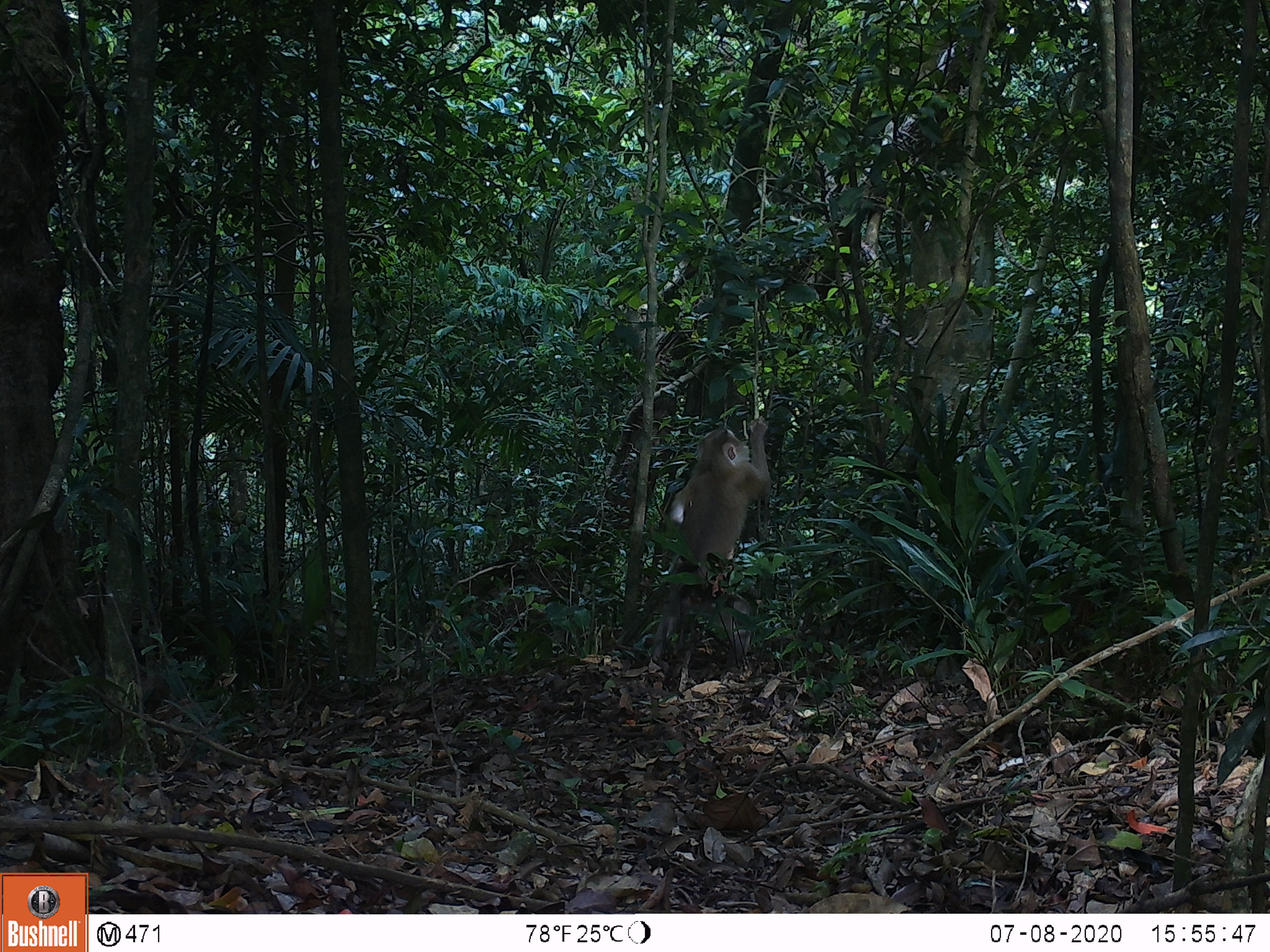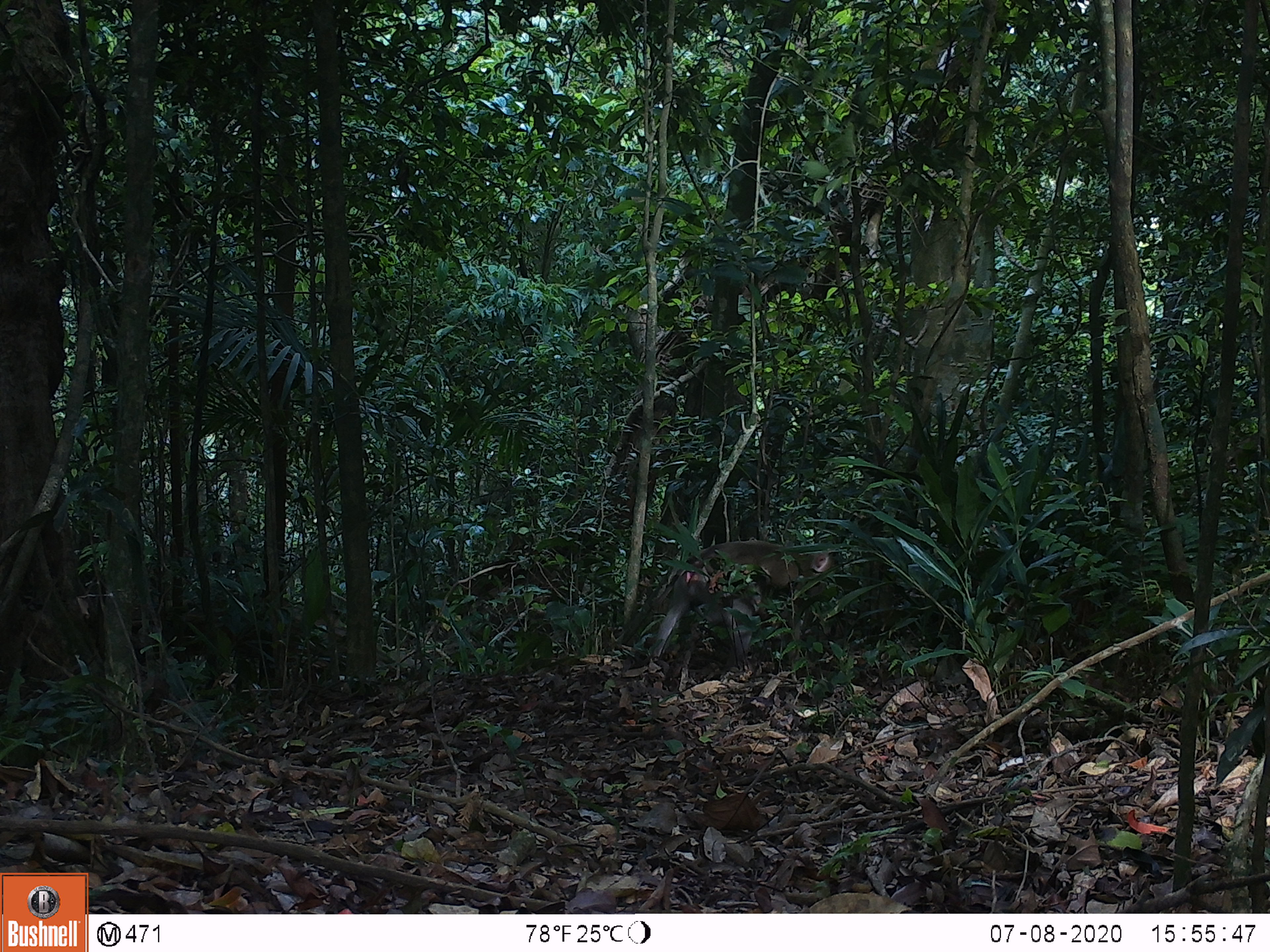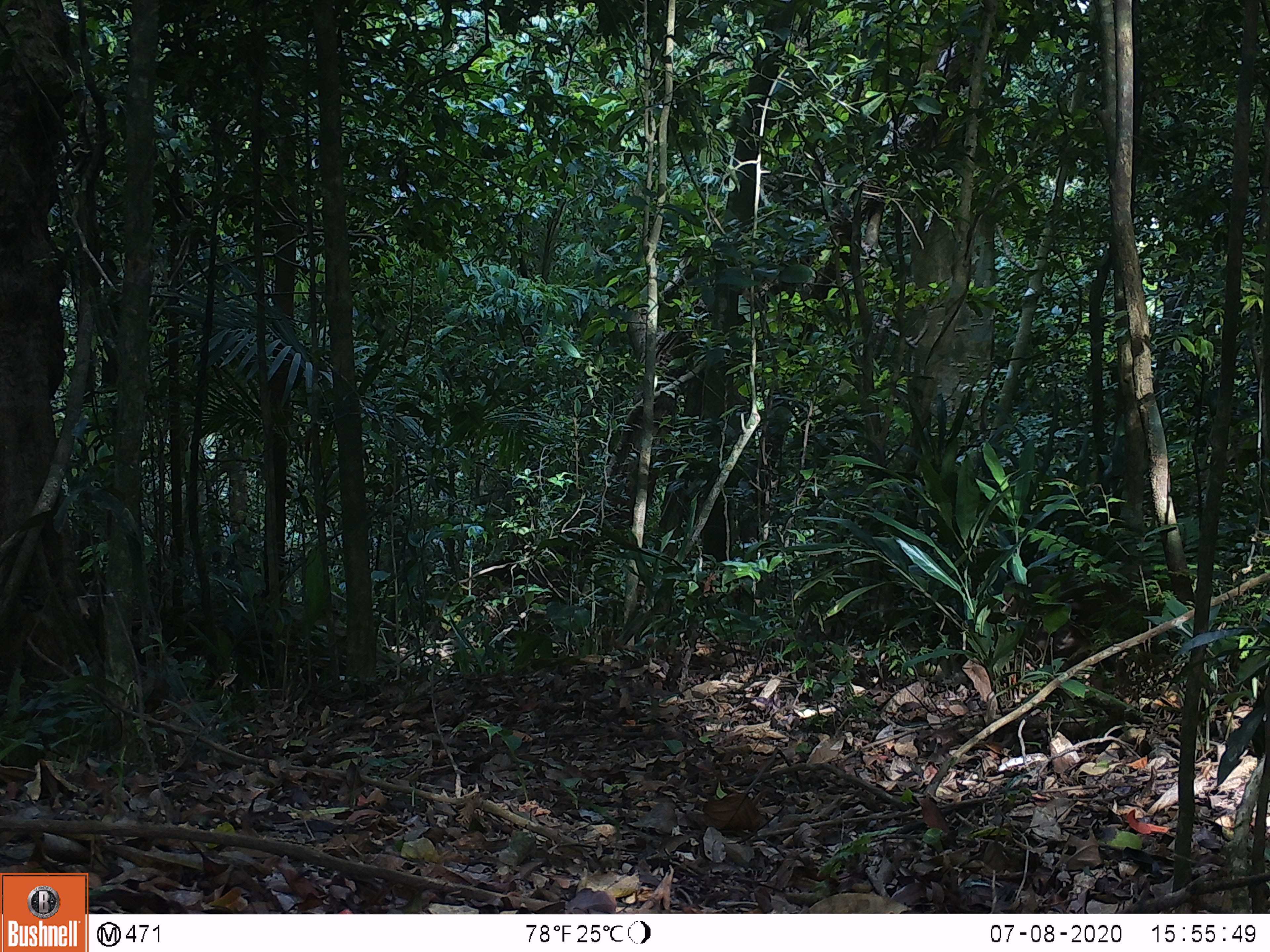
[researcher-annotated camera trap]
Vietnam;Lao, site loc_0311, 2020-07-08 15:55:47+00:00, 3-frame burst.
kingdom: Animalia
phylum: Chordata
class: Mammalia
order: Primates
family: Cercopithecidae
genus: Macaca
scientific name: Macaca nemestrina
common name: pig-tailed macaque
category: pig tailed macaque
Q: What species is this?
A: Pig tailed macaque (pig-tailed macaque) (Macaca nemestrina).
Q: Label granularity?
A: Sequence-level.